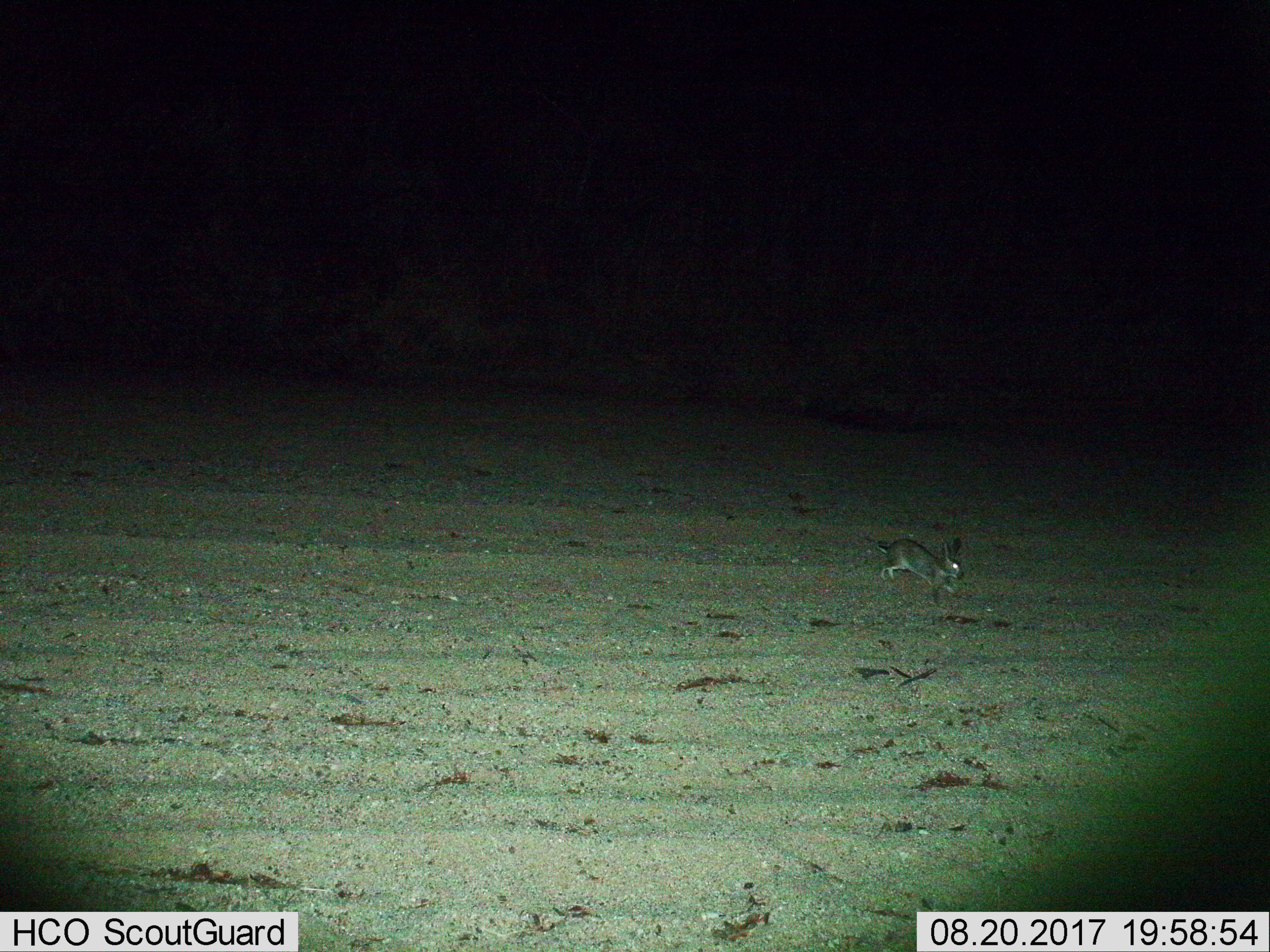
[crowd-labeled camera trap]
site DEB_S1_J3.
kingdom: Animalia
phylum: Chordata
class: Mammalia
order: Lagomorpha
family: Leporidae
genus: Lepus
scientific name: Lepus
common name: hare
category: hareunknown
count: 1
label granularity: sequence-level